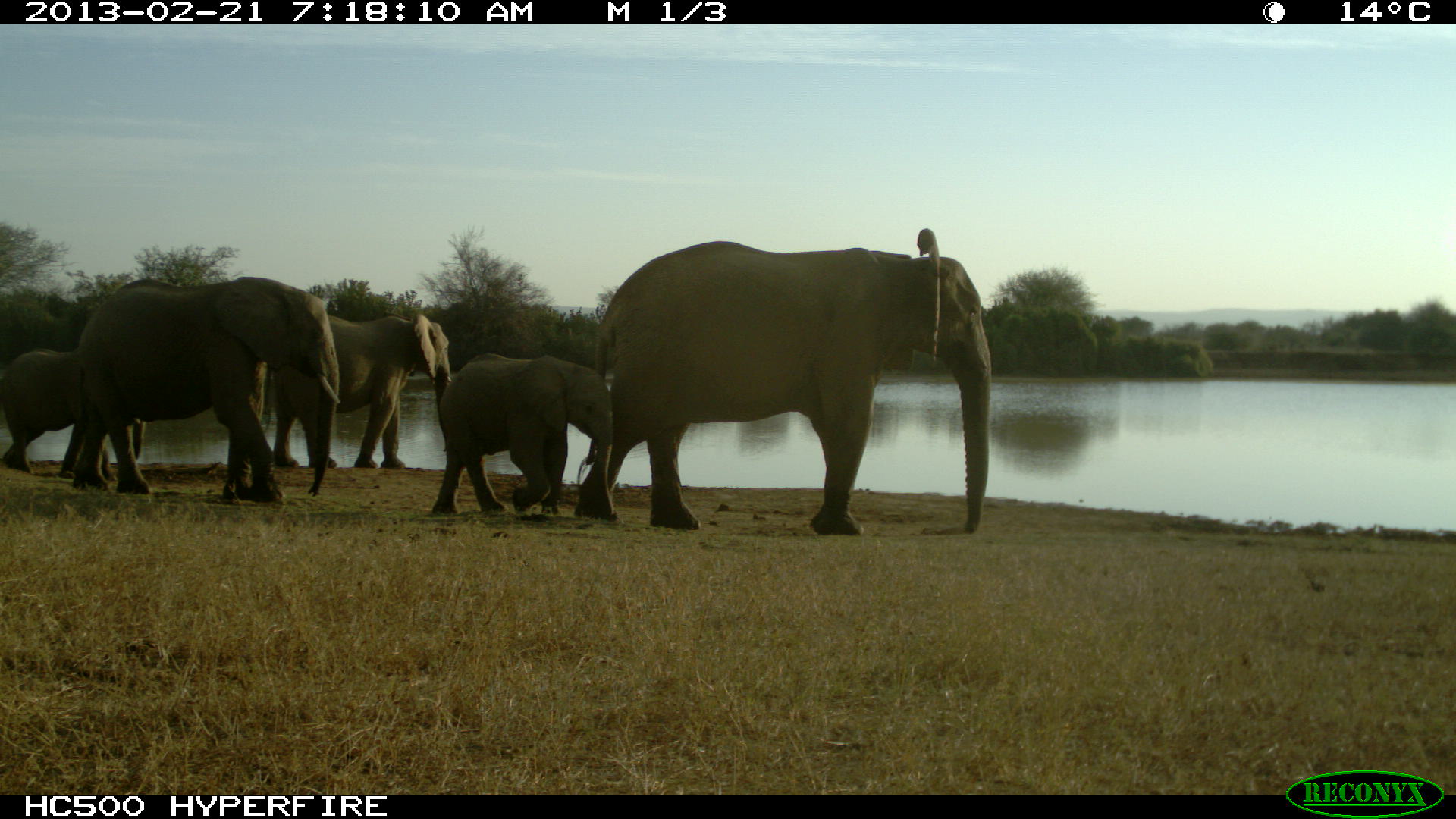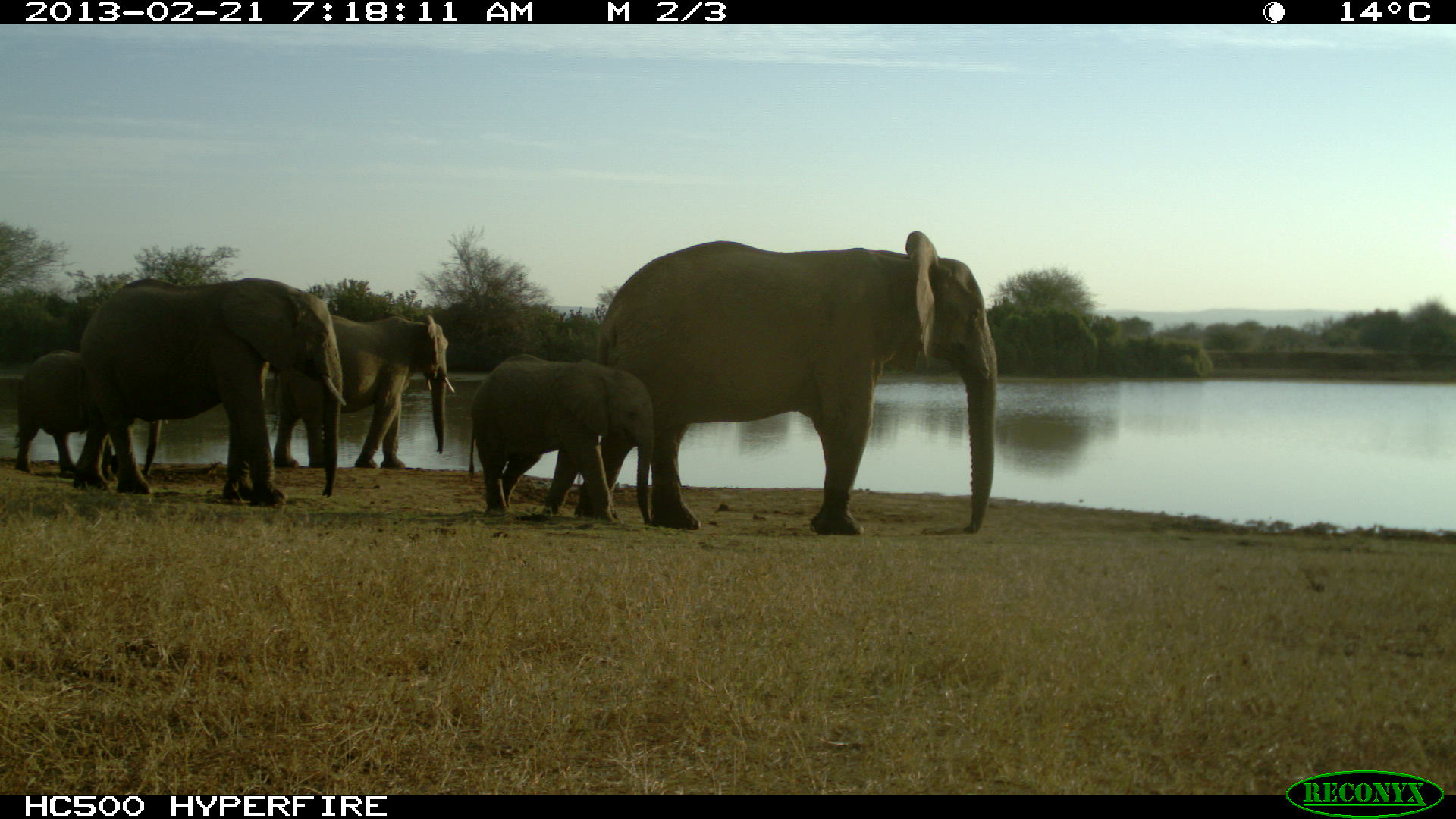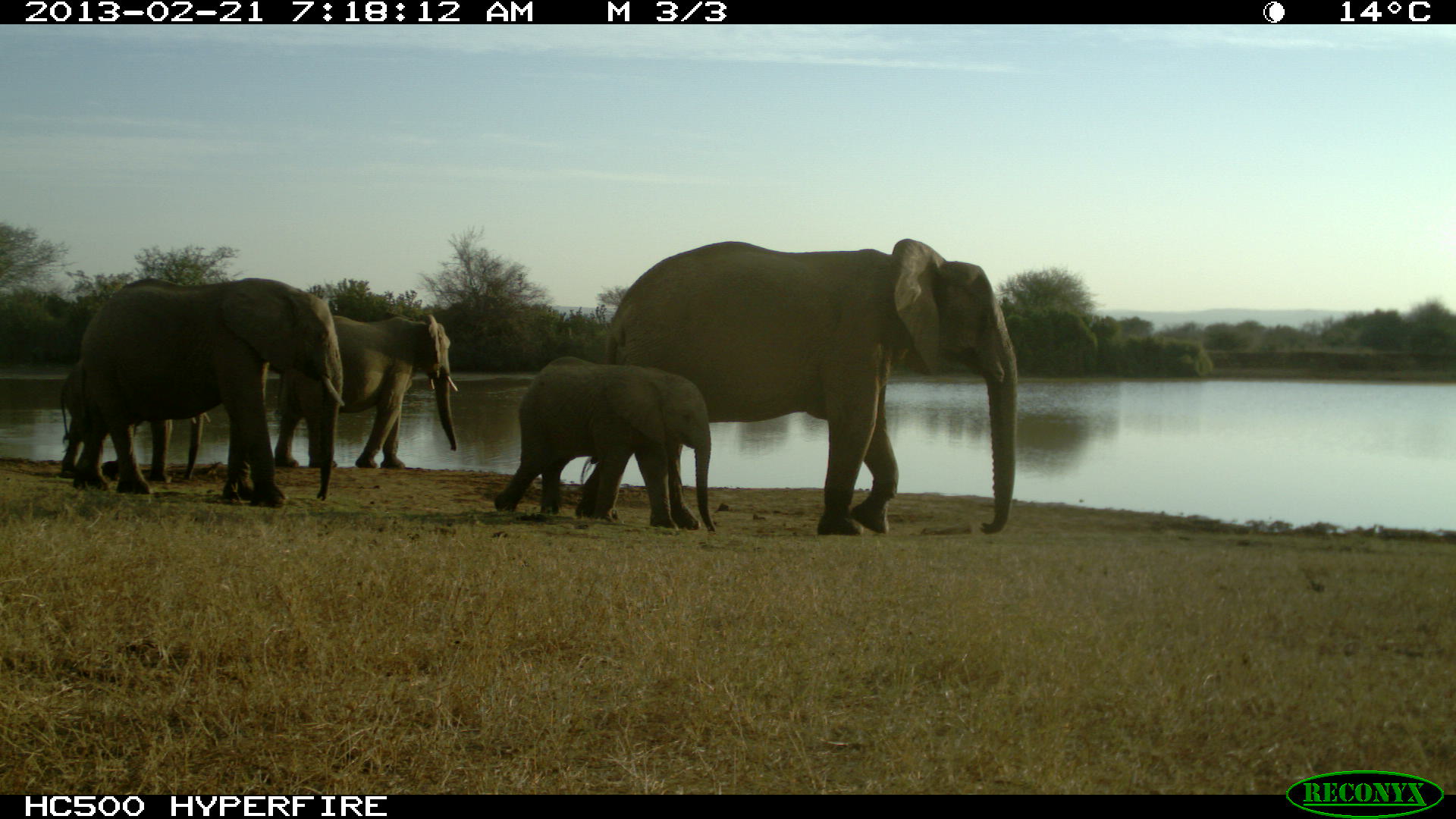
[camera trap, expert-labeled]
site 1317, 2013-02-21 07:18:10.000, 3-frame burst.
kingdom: Animalia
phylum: Chordata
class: Mammalia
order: Proboscidea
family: Elephantidae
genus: Loxodonta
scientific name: Loxodonta africana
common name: african bush elephant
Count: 6.